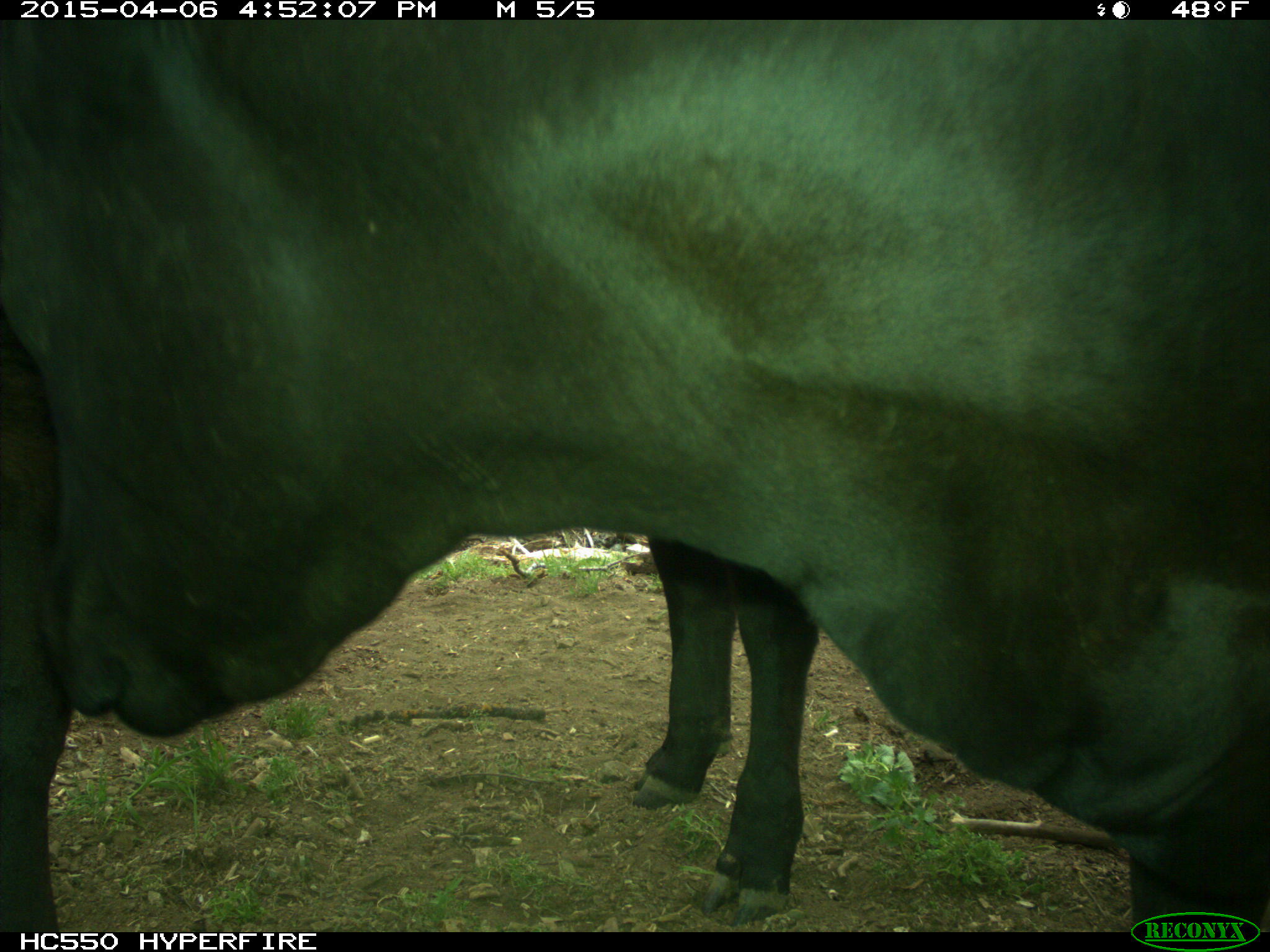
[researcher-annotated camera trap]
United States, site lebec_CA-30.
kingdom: Animalia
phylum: Chordata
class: Mammalia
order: Artiodactyla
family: Bovidae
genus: Bos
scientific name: Bos taurus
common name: domestic cow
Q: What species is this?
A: Bos taurus (domestic cow).